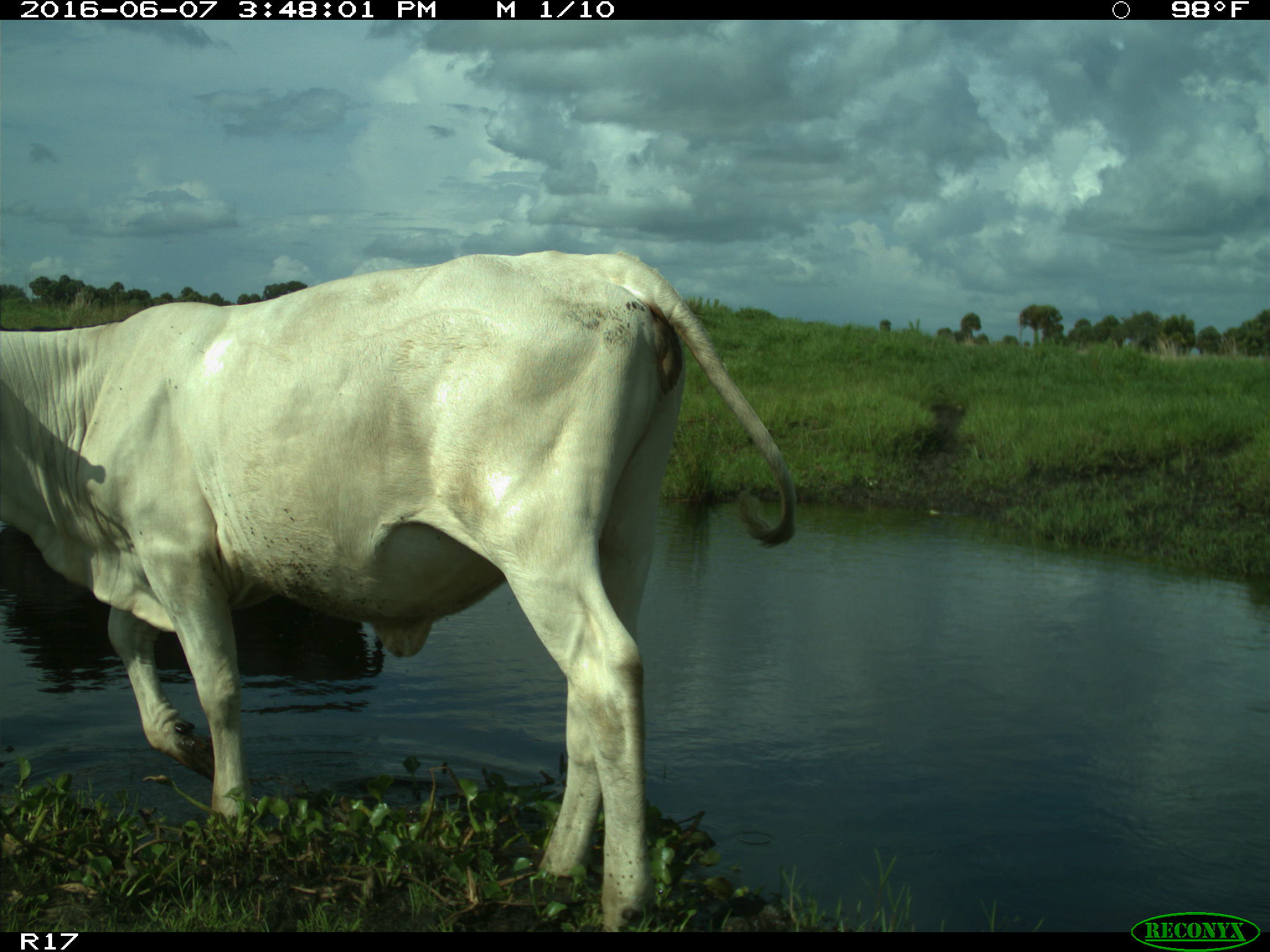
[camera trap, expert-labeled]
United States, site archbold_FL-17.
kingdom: Animalia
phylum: Chordata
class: Mammalia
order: Artiodactyla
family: Bovidae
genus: Bos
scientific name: Bos taurus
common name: domestic cow